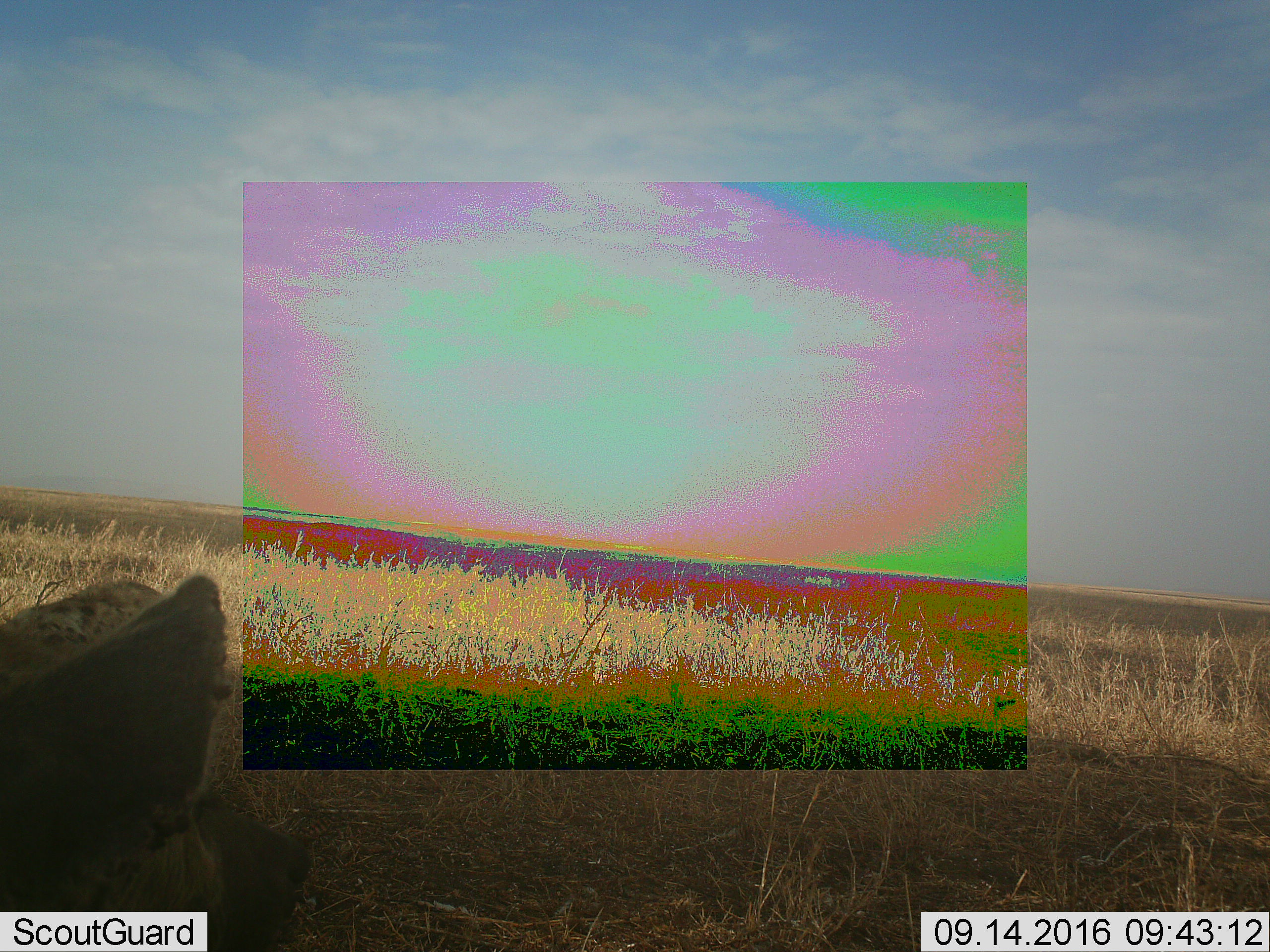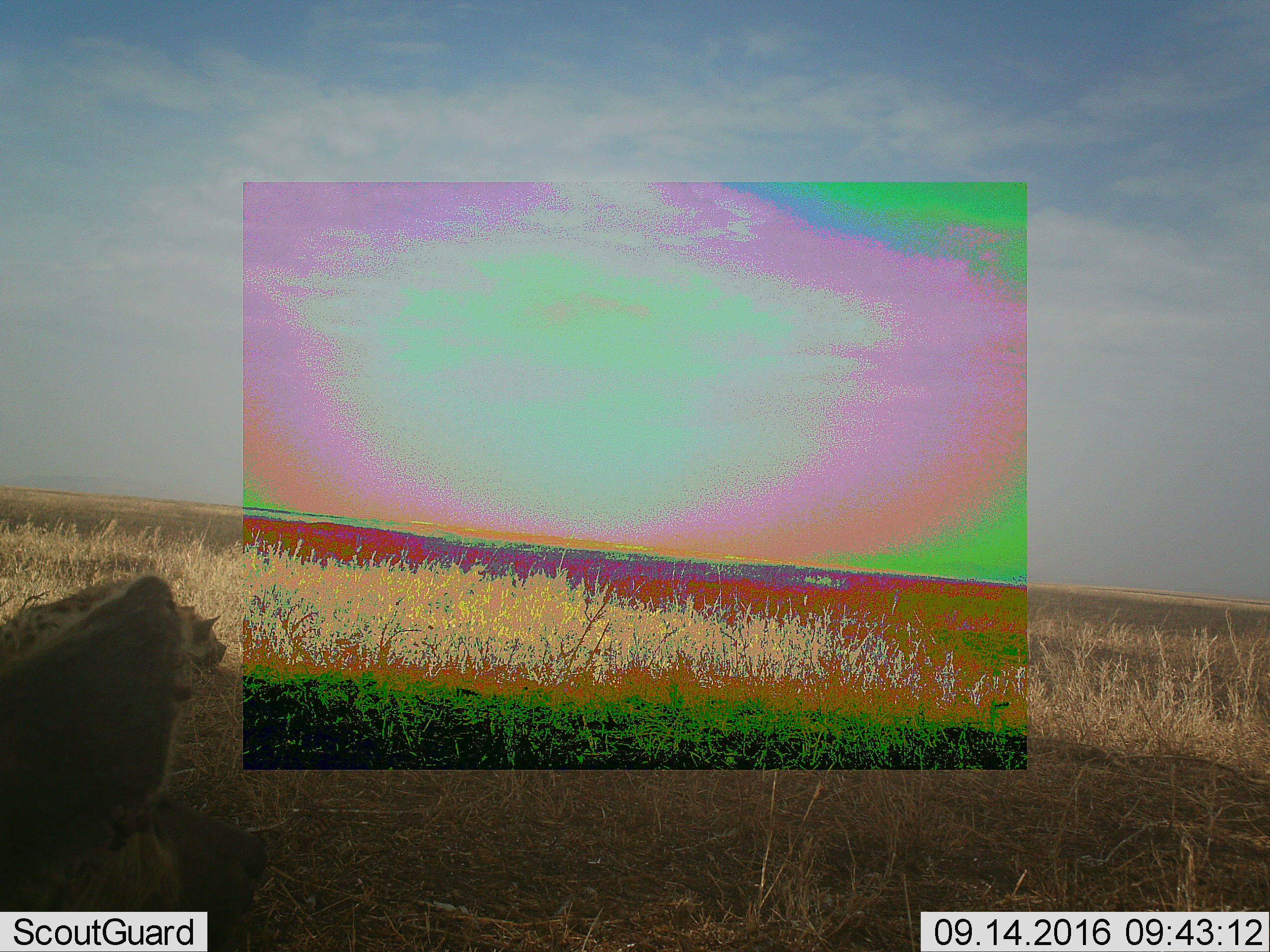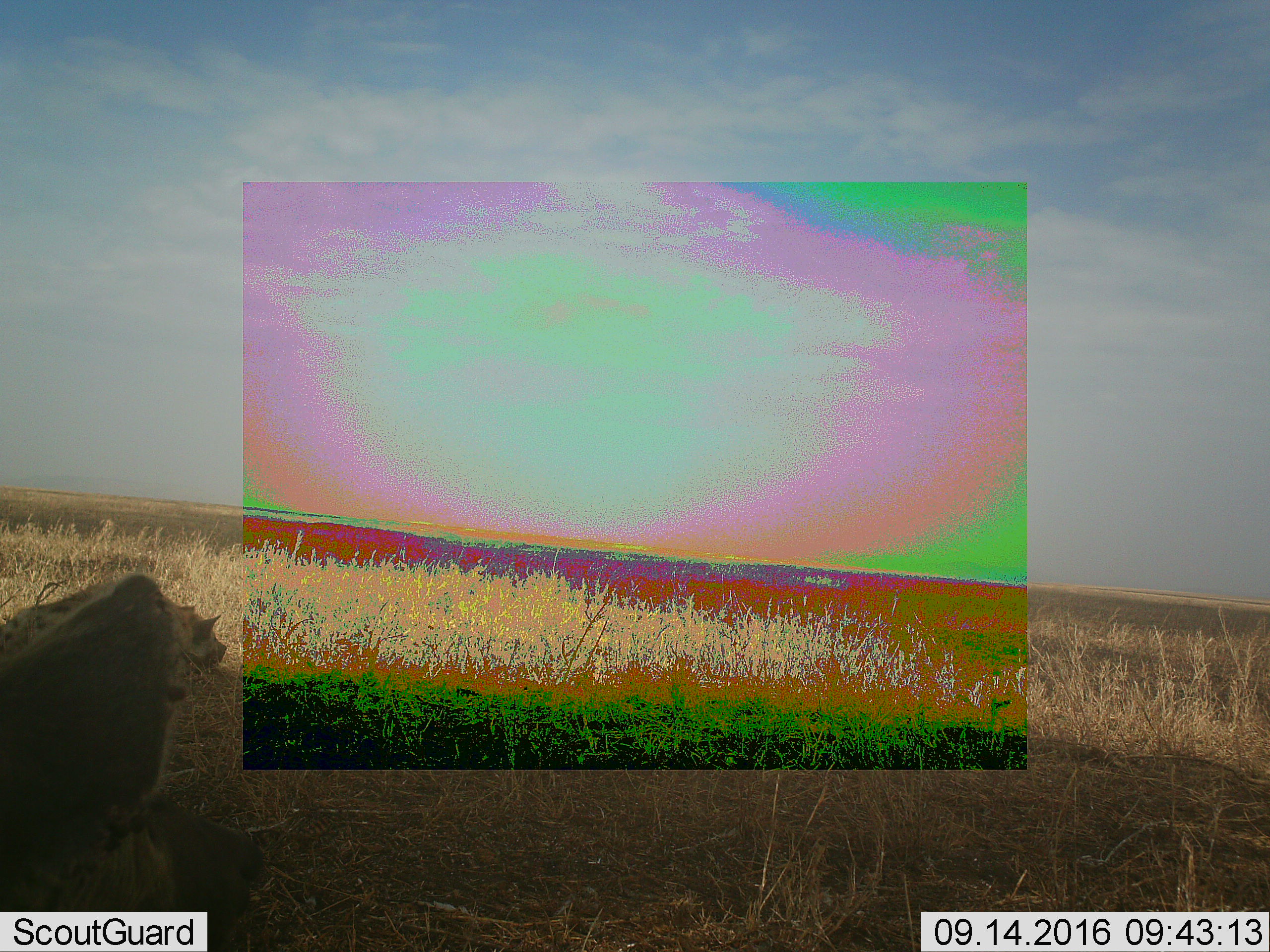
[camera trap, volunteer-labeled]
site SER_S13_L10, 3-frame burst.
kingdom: Animalia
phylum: Chordata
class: Mammalia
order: Carnivora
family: Hyaenidae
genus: Crocuta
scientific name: Crocuta crocuta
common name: spotted hyena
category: hyenaspotted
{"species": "hyenaspotted (spotted hyena) (Crocuta crocuta)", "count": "2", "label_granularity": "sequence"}